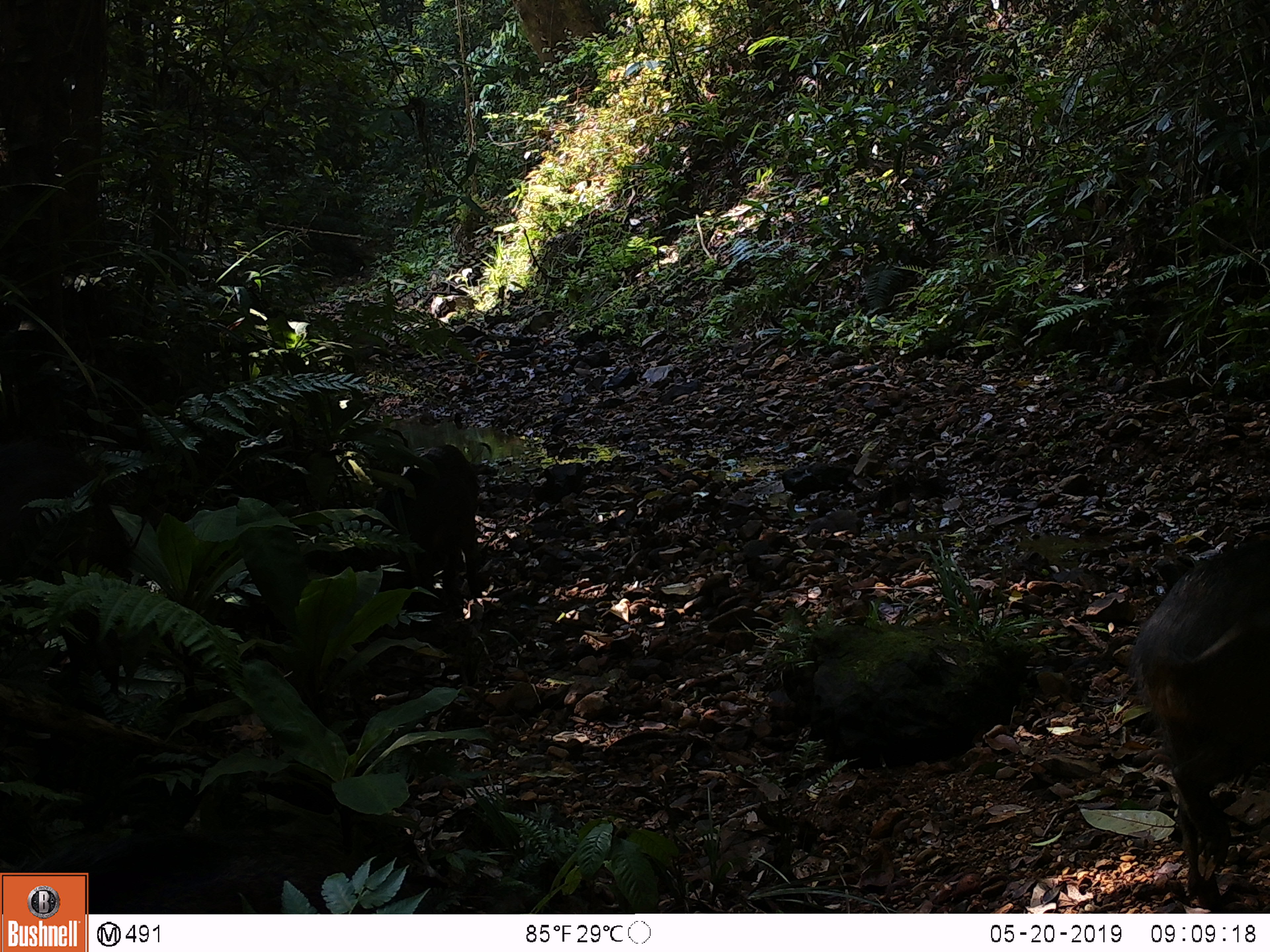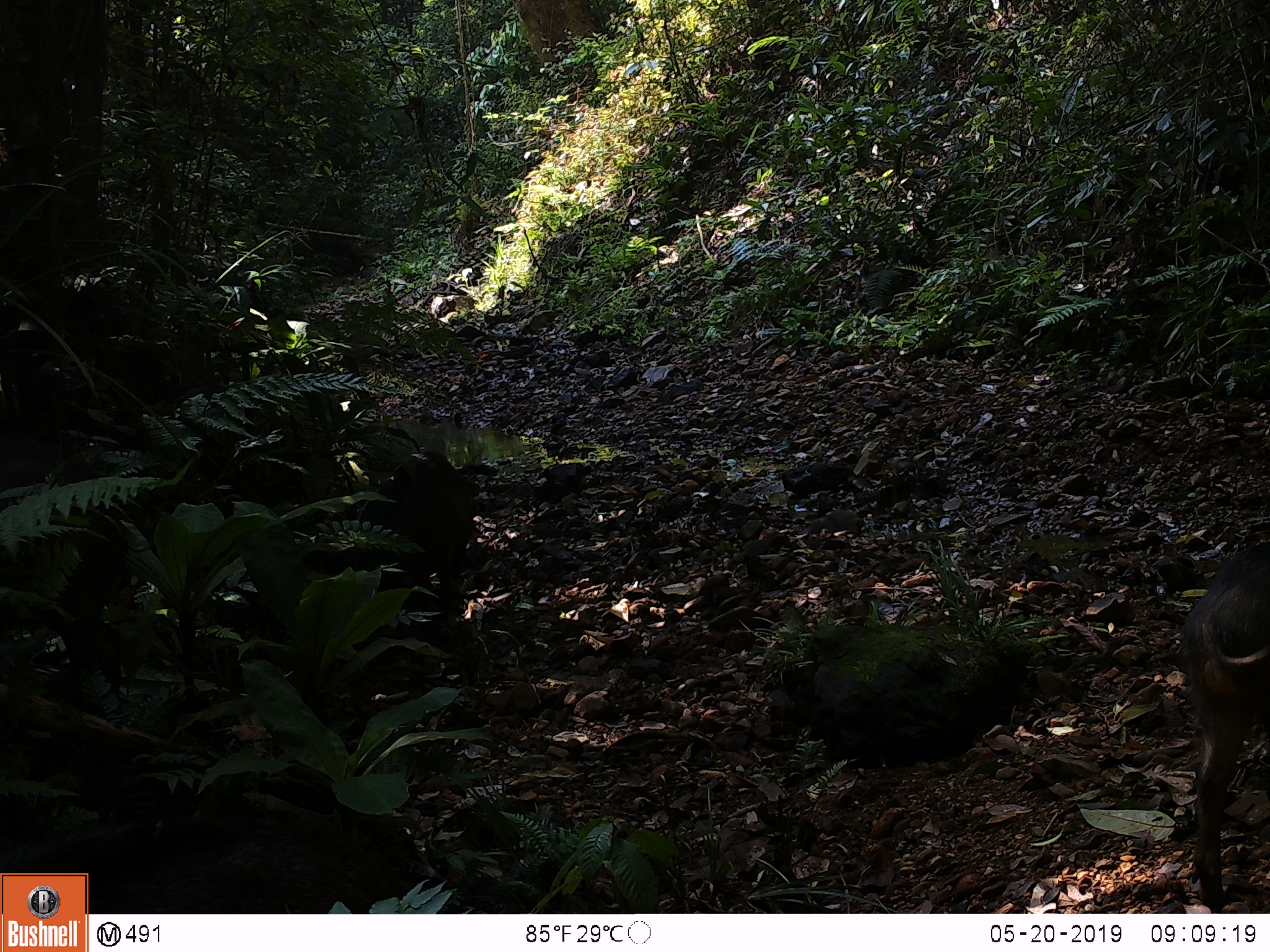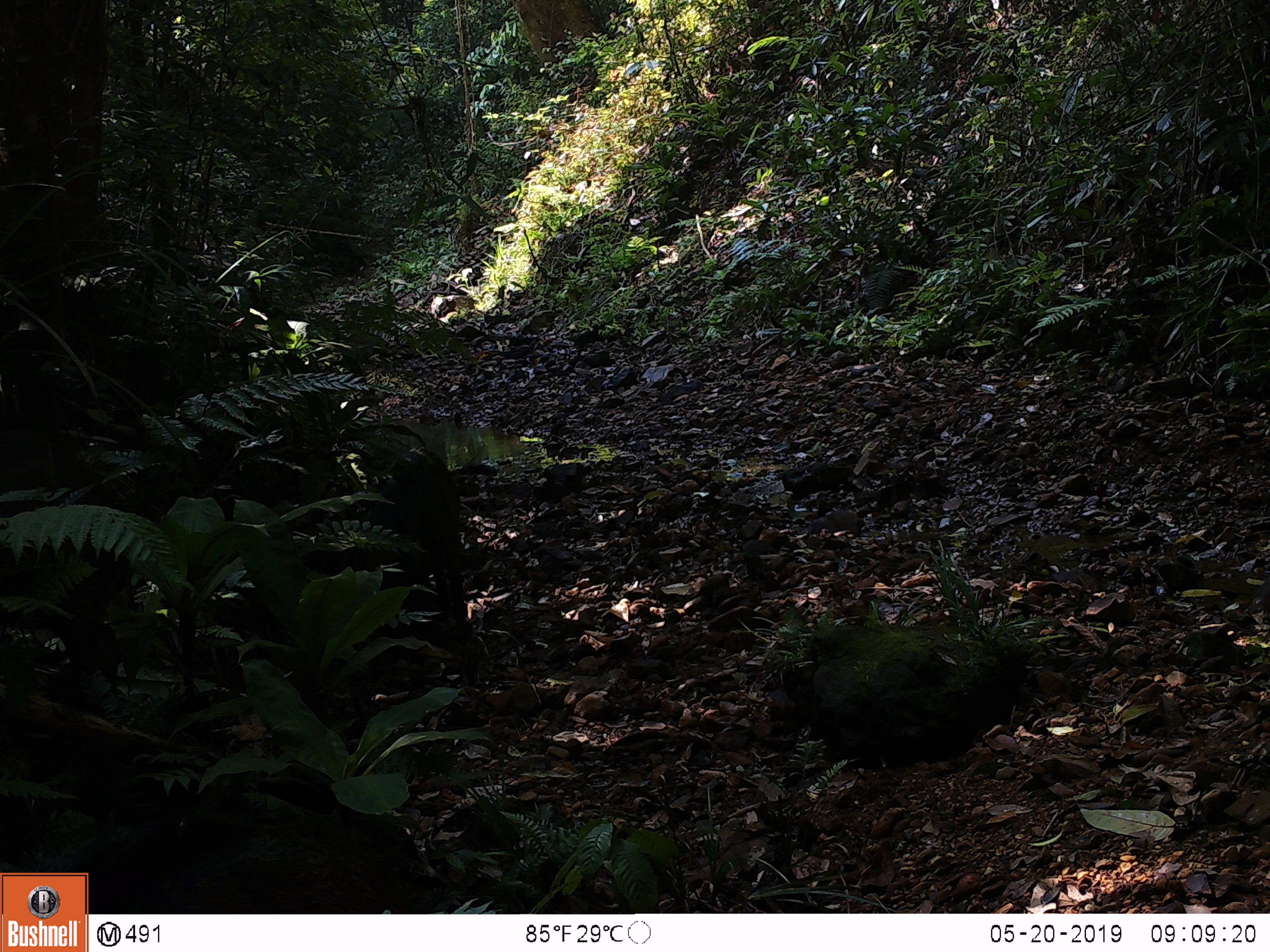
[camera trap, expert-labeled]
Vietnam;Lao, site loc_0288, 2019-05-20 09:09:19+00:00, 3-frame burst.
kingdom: Animalia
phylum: Chordata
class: Mammalia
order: Artiodactyla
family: Suidae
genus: Sus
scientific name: Sus scrofa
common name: eurasian wild pig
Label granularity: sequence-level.